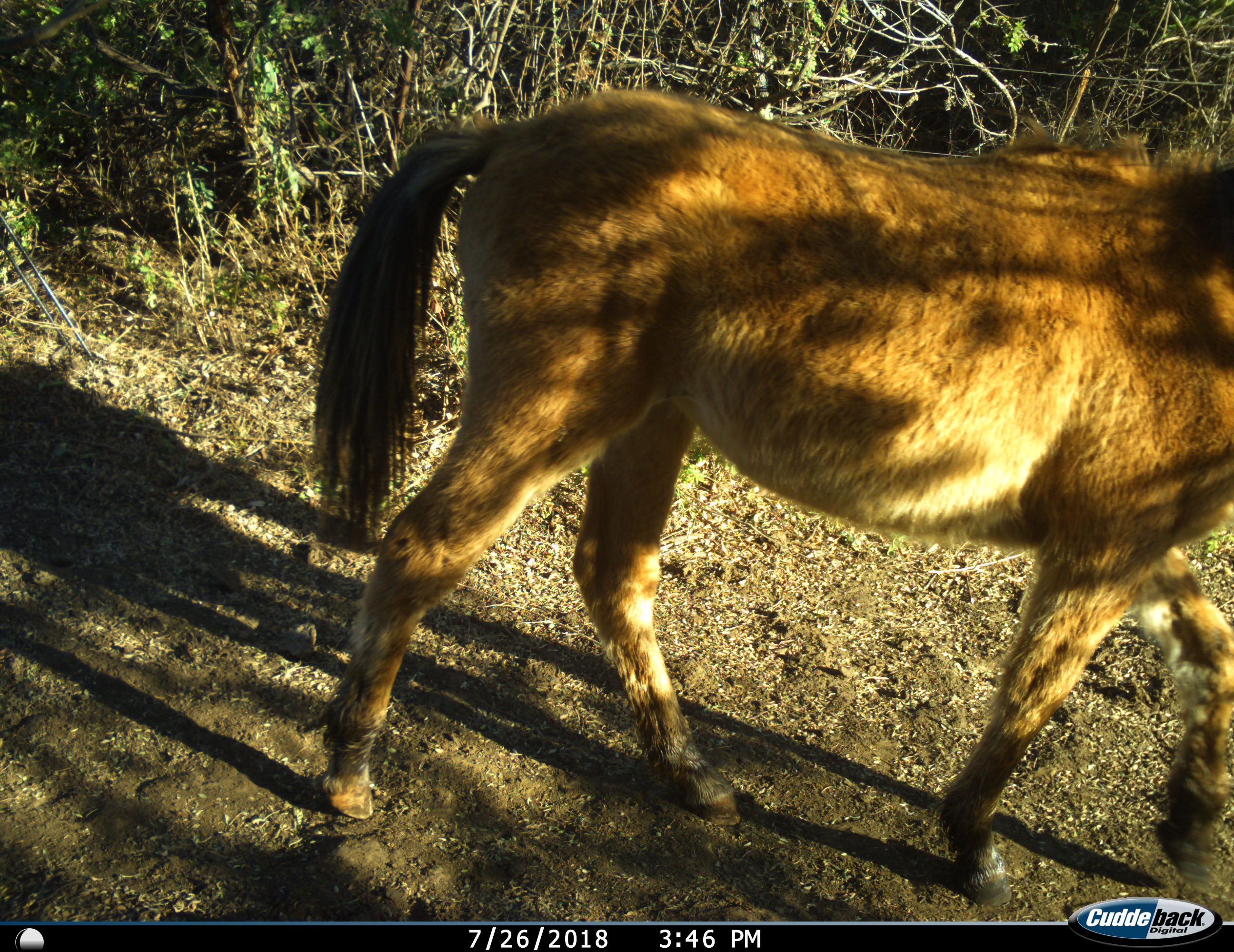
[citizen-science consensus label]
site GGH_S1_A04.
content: unidentified animal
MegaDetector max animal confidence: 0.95